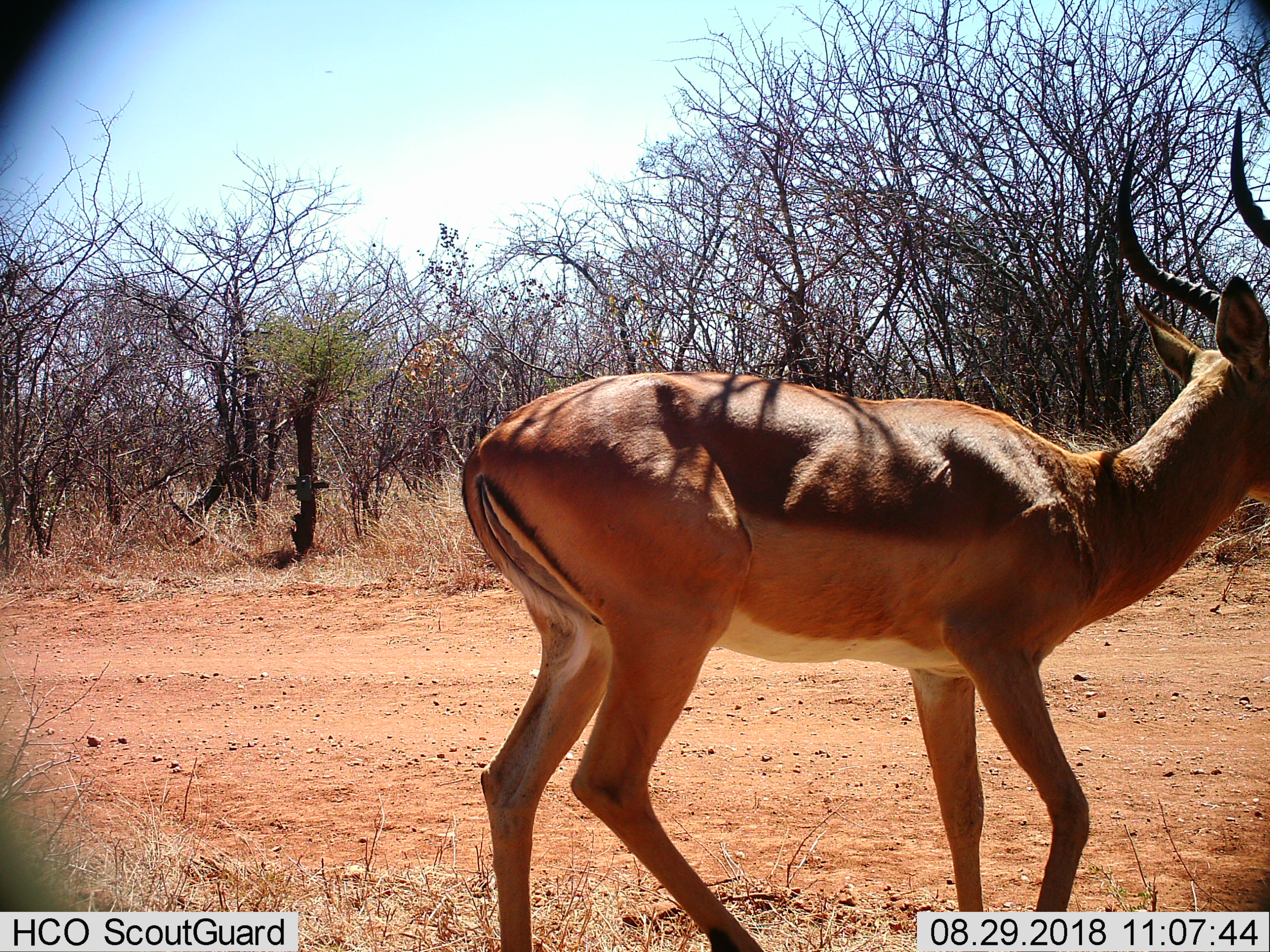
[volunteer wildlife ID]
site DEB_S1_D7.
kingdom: Animalia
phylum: Chordata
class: Mammalia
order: Artiodactyla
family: Bovidae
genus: Aepyceros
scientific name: Aepyceros melampus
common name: impala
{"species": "impala (Aepyceros melampus)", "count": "1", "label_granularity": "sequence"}